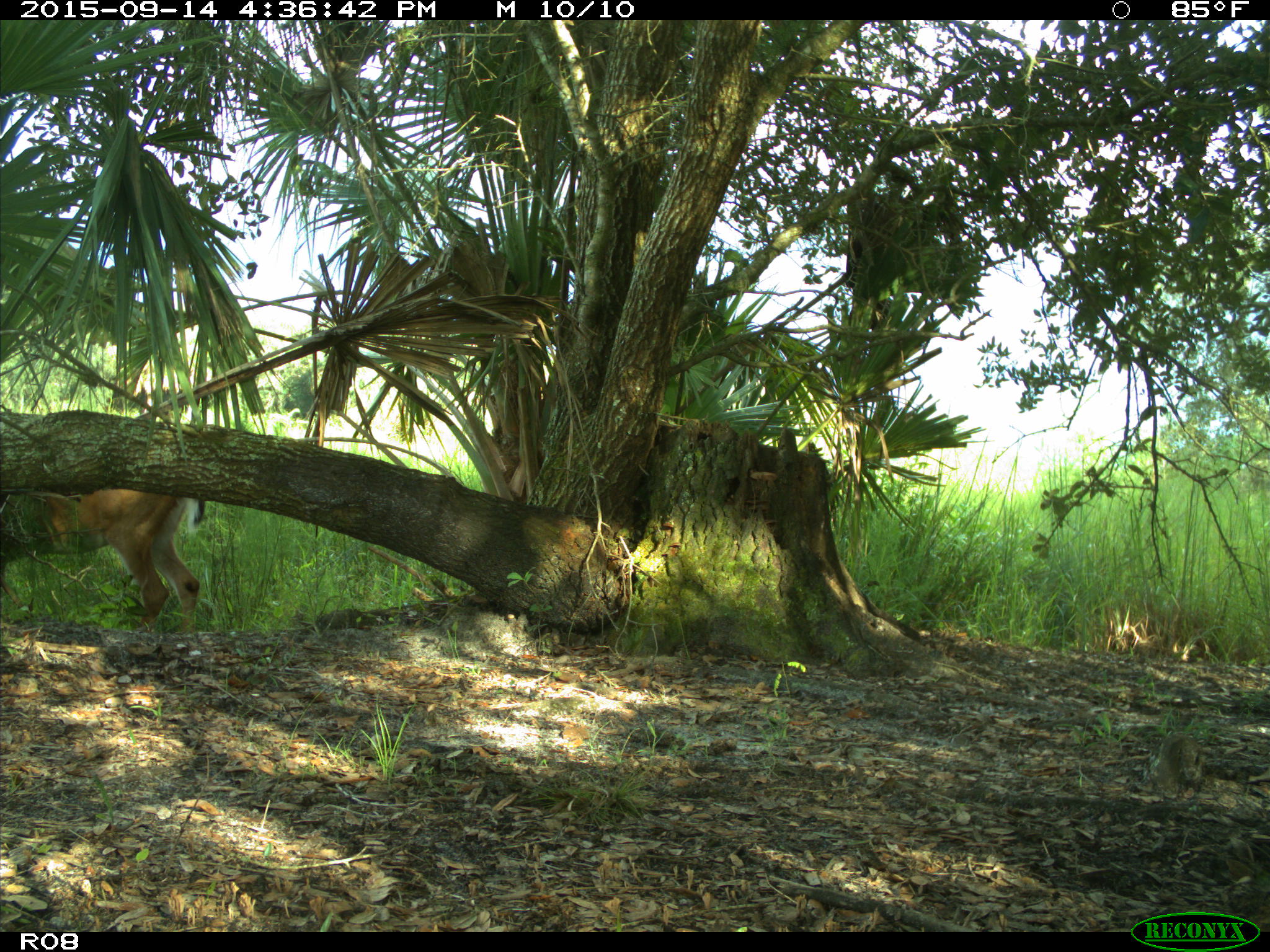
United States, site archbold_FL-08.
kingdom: Animalia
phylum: Chordata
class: Mammalia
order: Artiodactyla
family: Cervidae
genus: Odocoileus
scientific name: Odocoileus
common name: deer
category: unidentified deer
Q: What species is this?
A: Unidentified deer (deer) (Odocoileus).